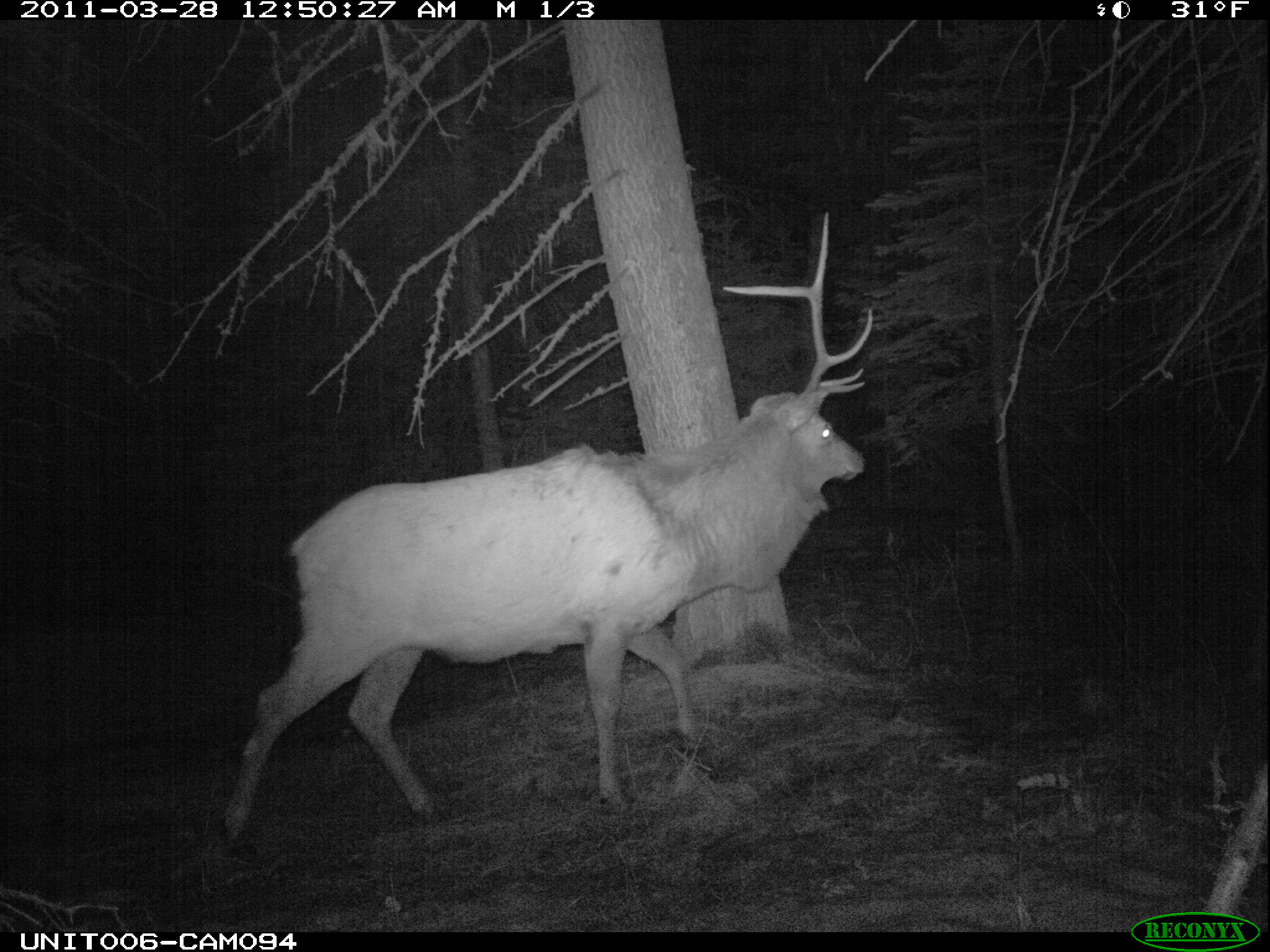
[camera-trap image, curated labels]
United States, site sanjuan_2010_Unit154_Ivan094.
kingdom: Animalia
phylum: Chordata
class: Mammalia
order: Artiodactyla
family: Cervidae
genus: Cervus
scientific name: Cervus elaphus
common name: red deer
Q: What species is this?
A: Cervus elaphus (red deer).